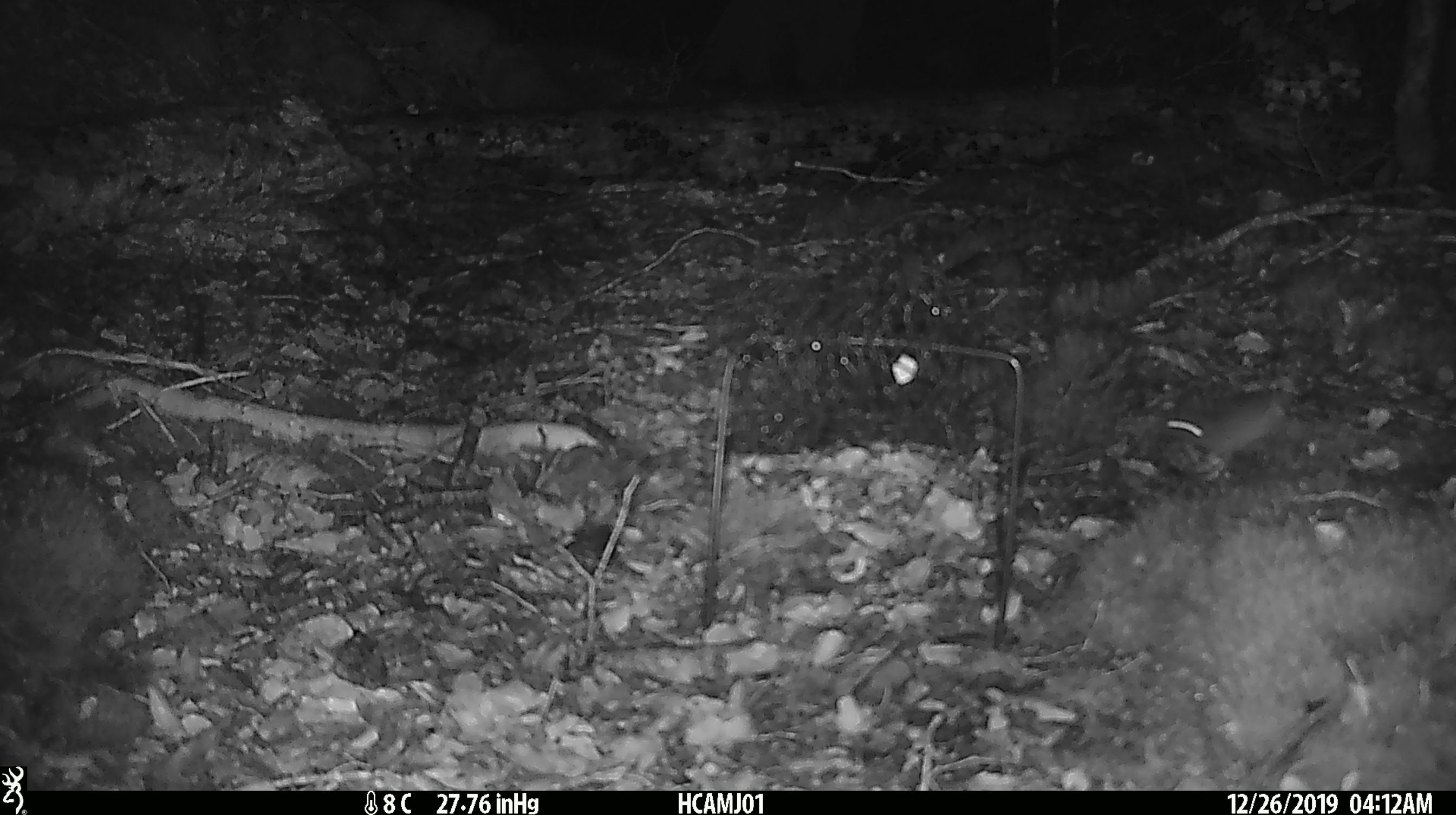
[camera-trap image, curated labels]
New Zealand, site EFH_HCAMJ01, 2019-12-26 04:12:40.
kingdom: Animalia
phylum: Chordata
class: Mammalia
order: Rodentia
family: Muridae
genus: Mus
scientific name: Mus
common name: mouse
Mouse (Mus).